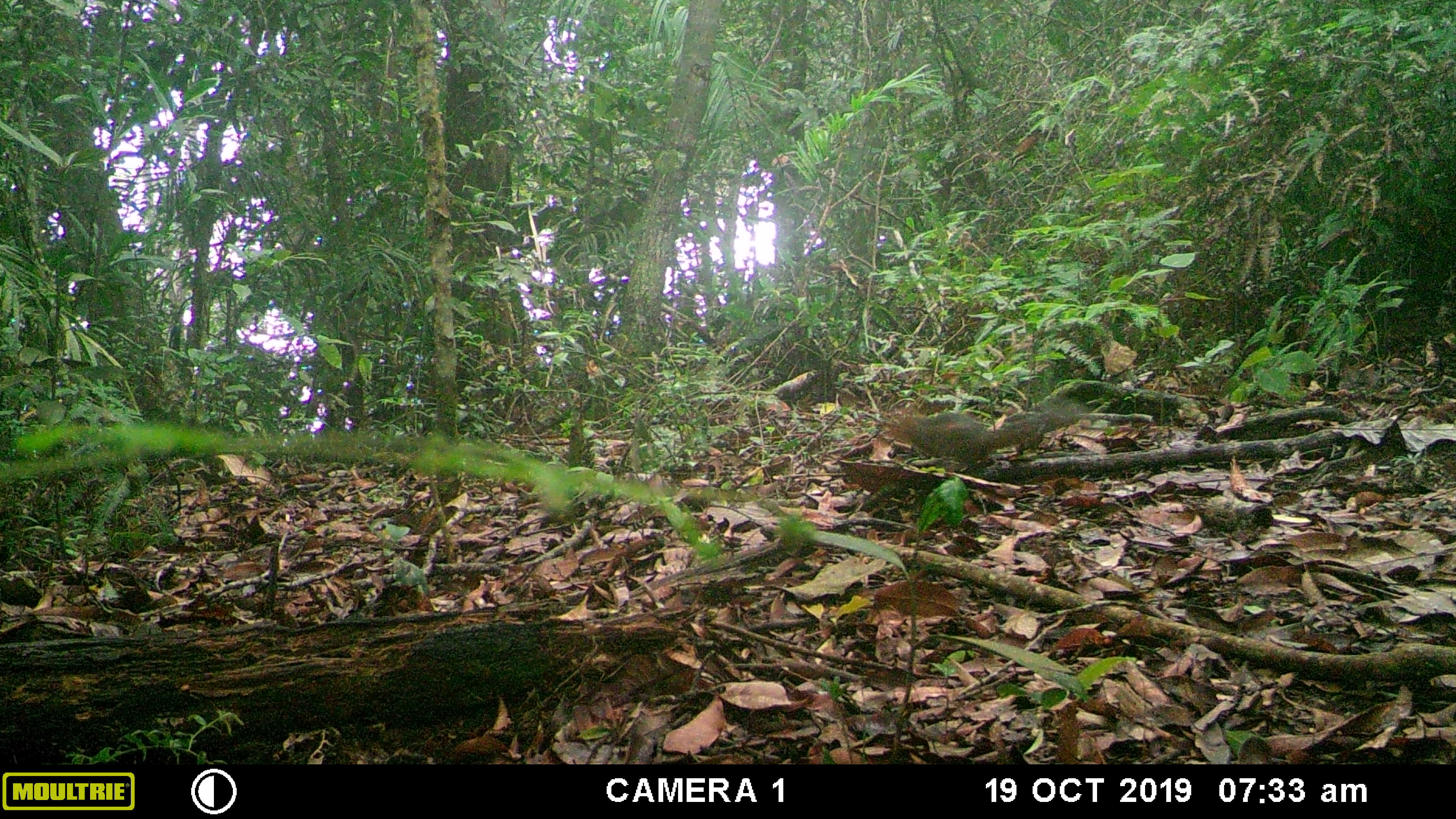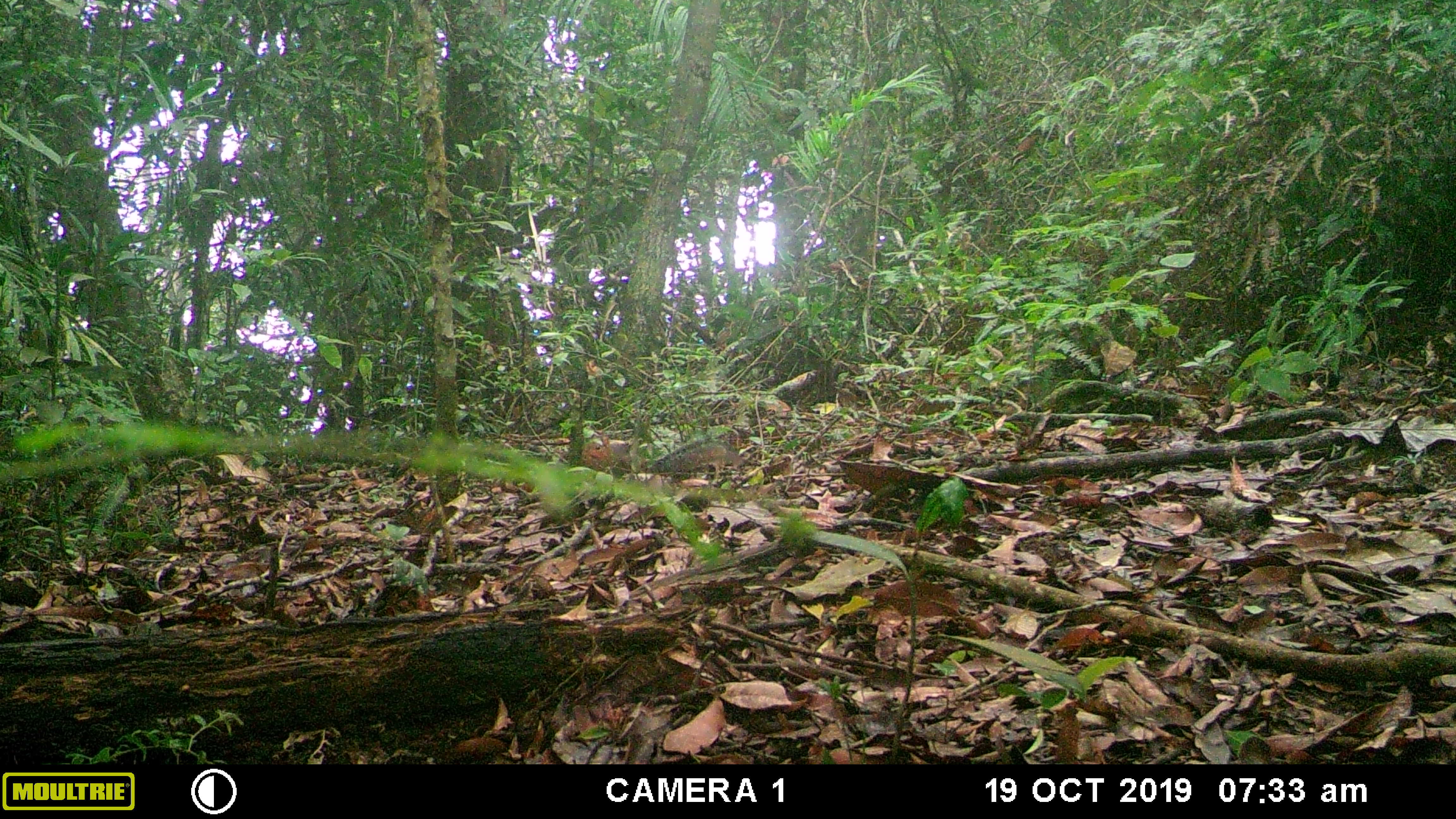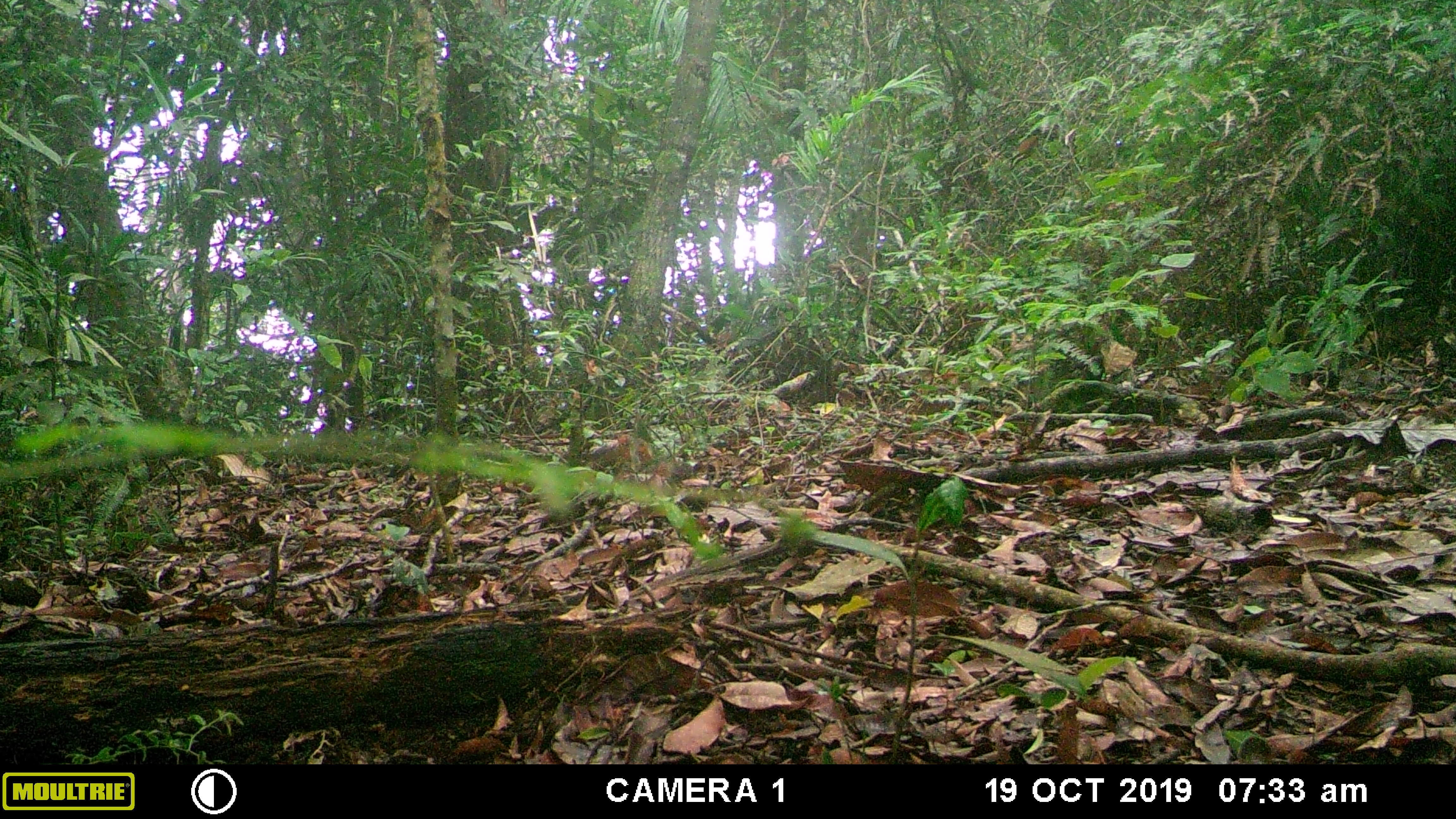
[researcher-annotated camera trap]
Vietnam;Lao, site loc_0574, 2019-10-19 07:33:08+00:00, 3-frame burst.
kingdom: Animalia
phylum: Chordata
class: Mammalia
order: Rodentia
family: Sciuridae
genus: Dremomys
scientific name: Dremomys rufigenis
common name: red-cheeked squirrel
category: red cheeked squirrel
Red cheeked squirrel (red-cheeked squirrel) (Dremomys rufigenis). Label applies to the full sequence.